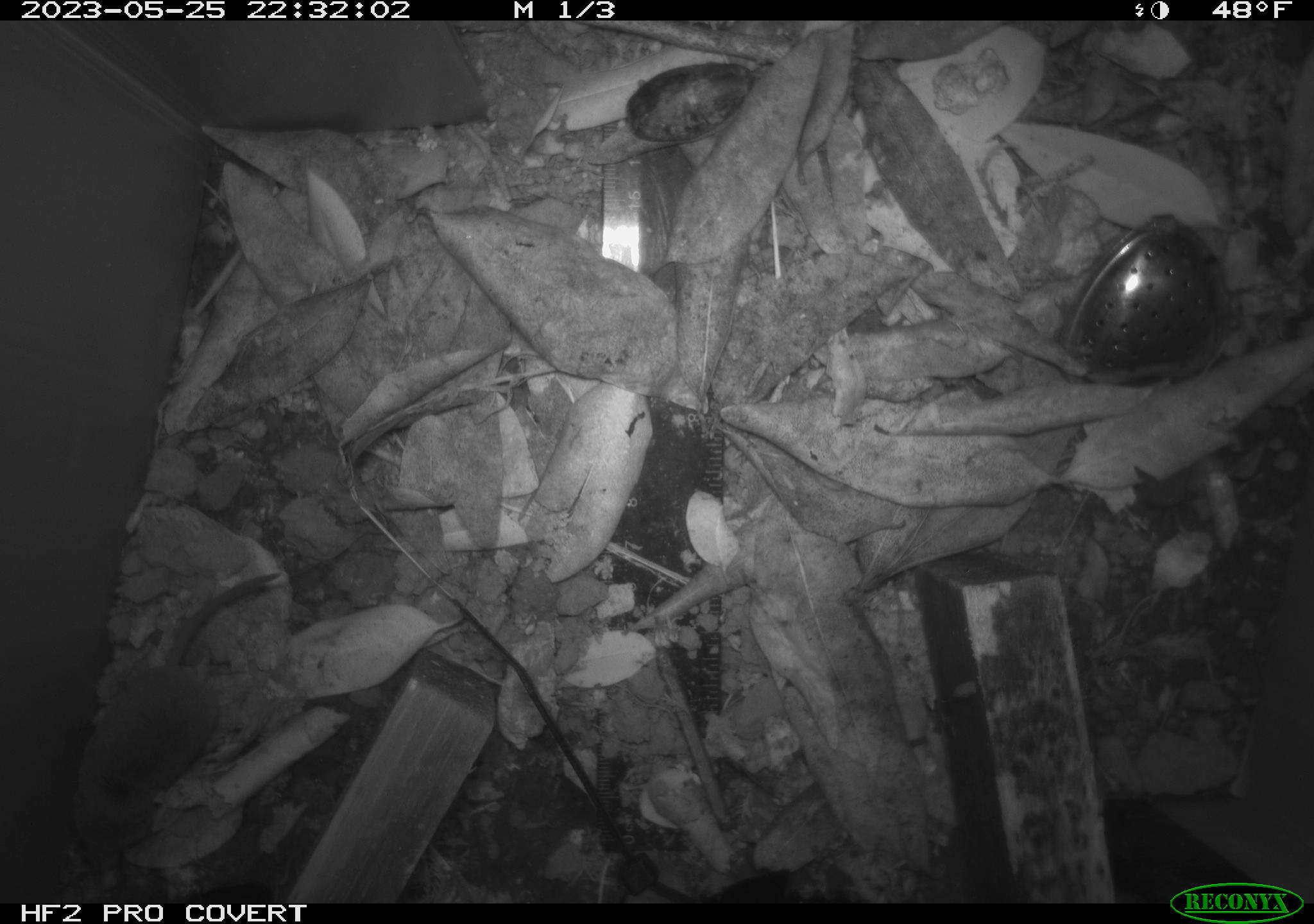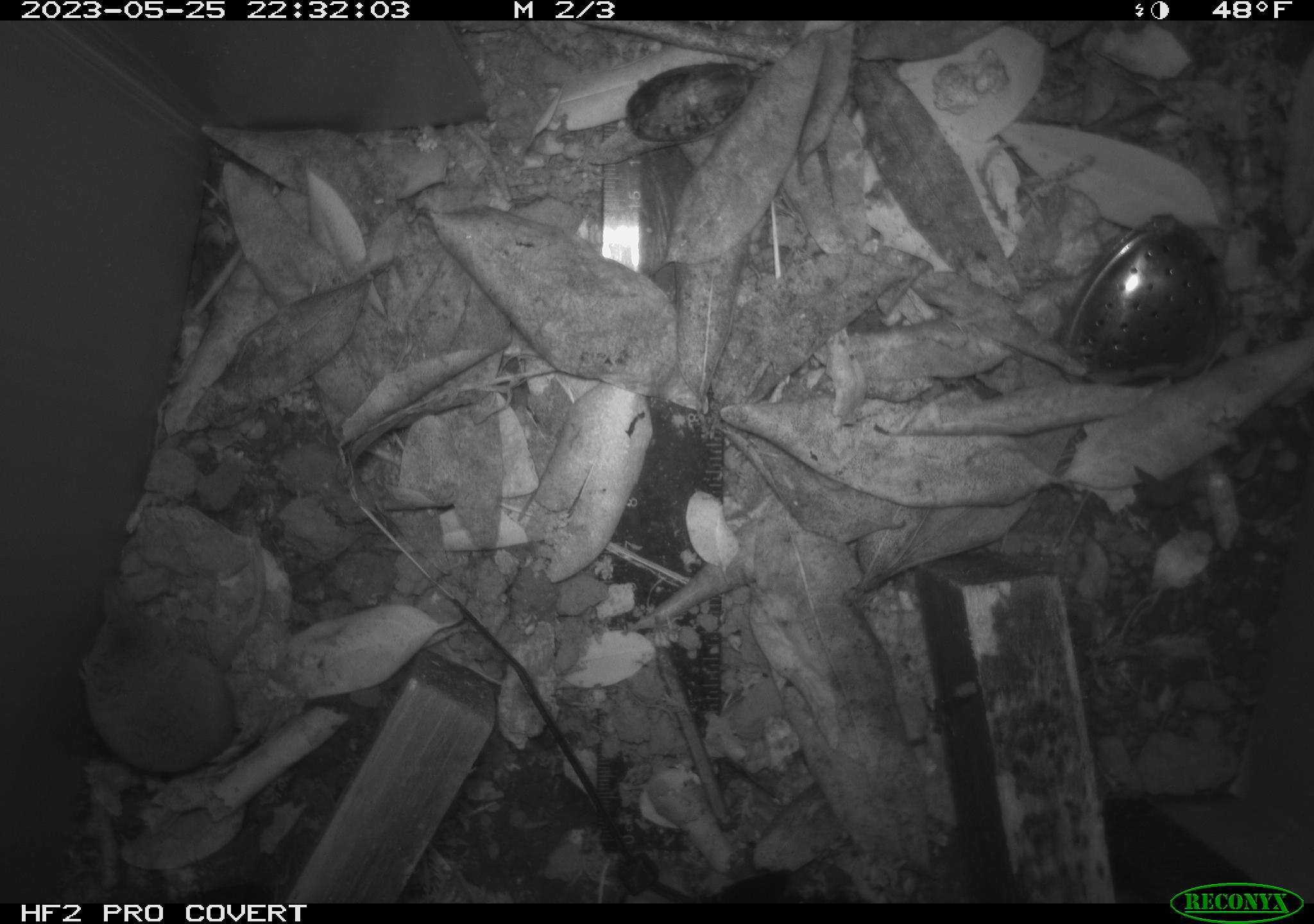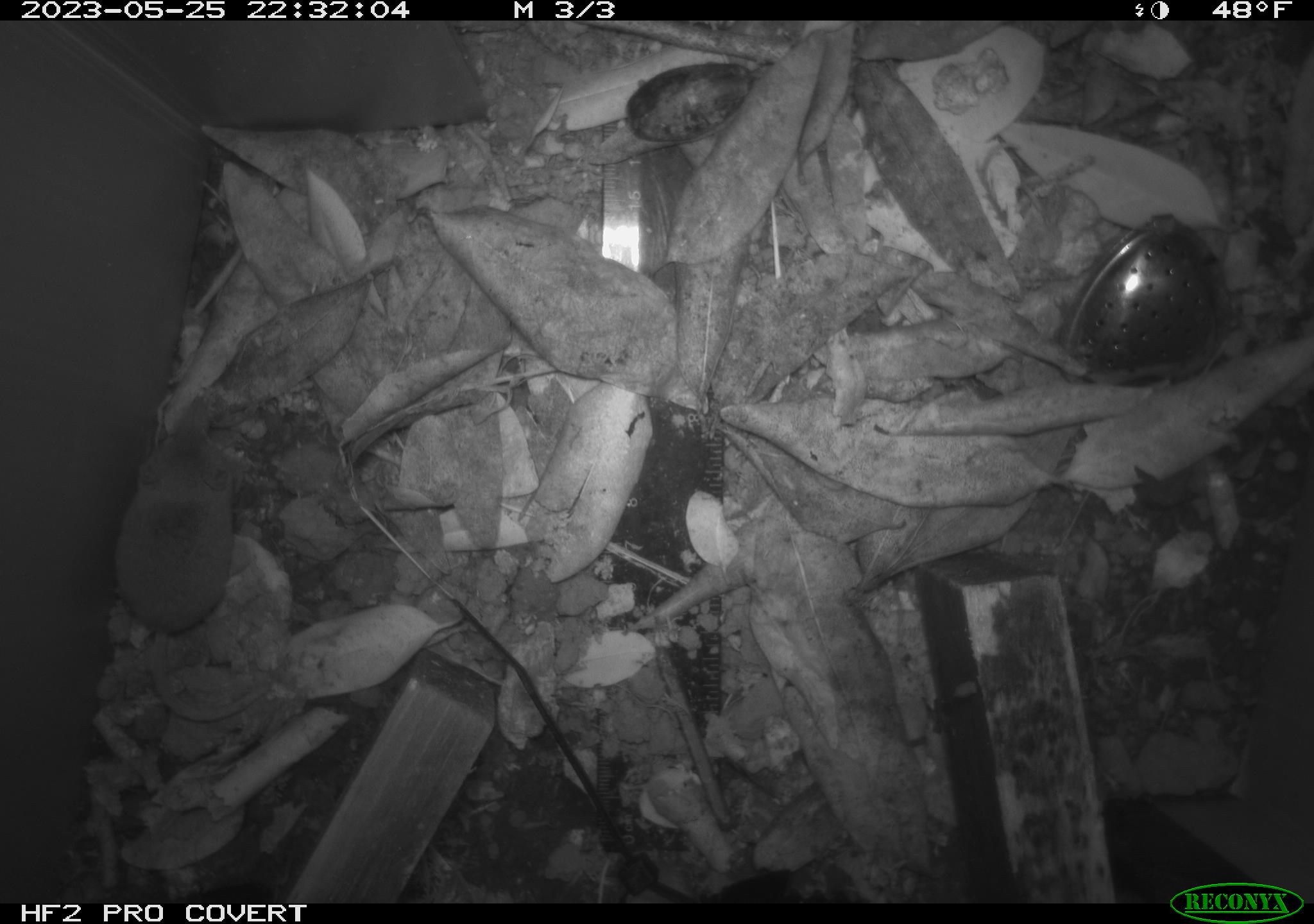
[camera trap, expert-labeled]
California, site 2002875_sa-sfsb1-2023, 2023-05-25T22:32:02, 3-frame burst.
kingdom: Animalia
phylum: Chordata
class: Mammalia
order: Eulipotyphla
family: Soricidae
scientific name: Soricidae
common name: shrews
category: soricidae family